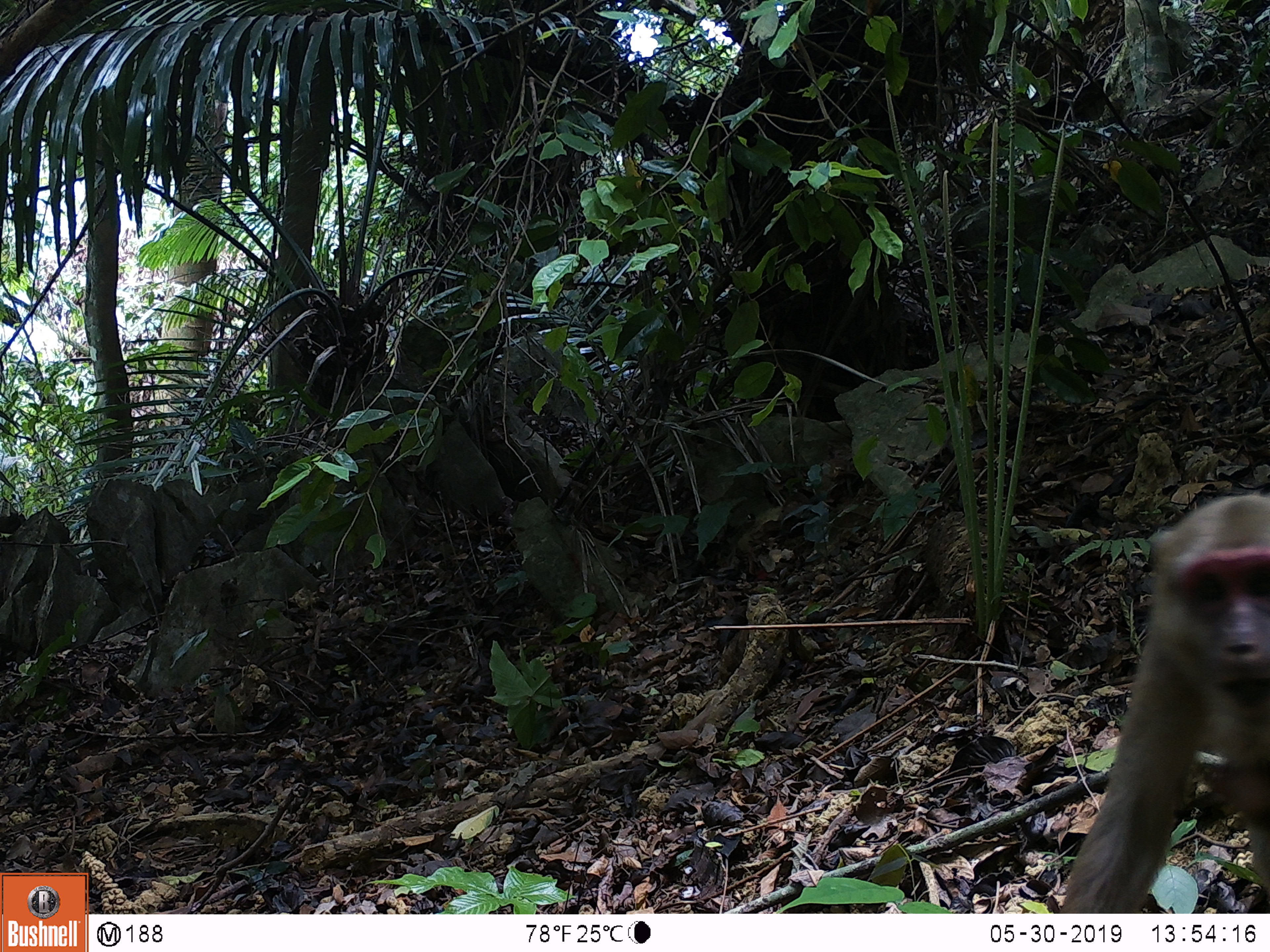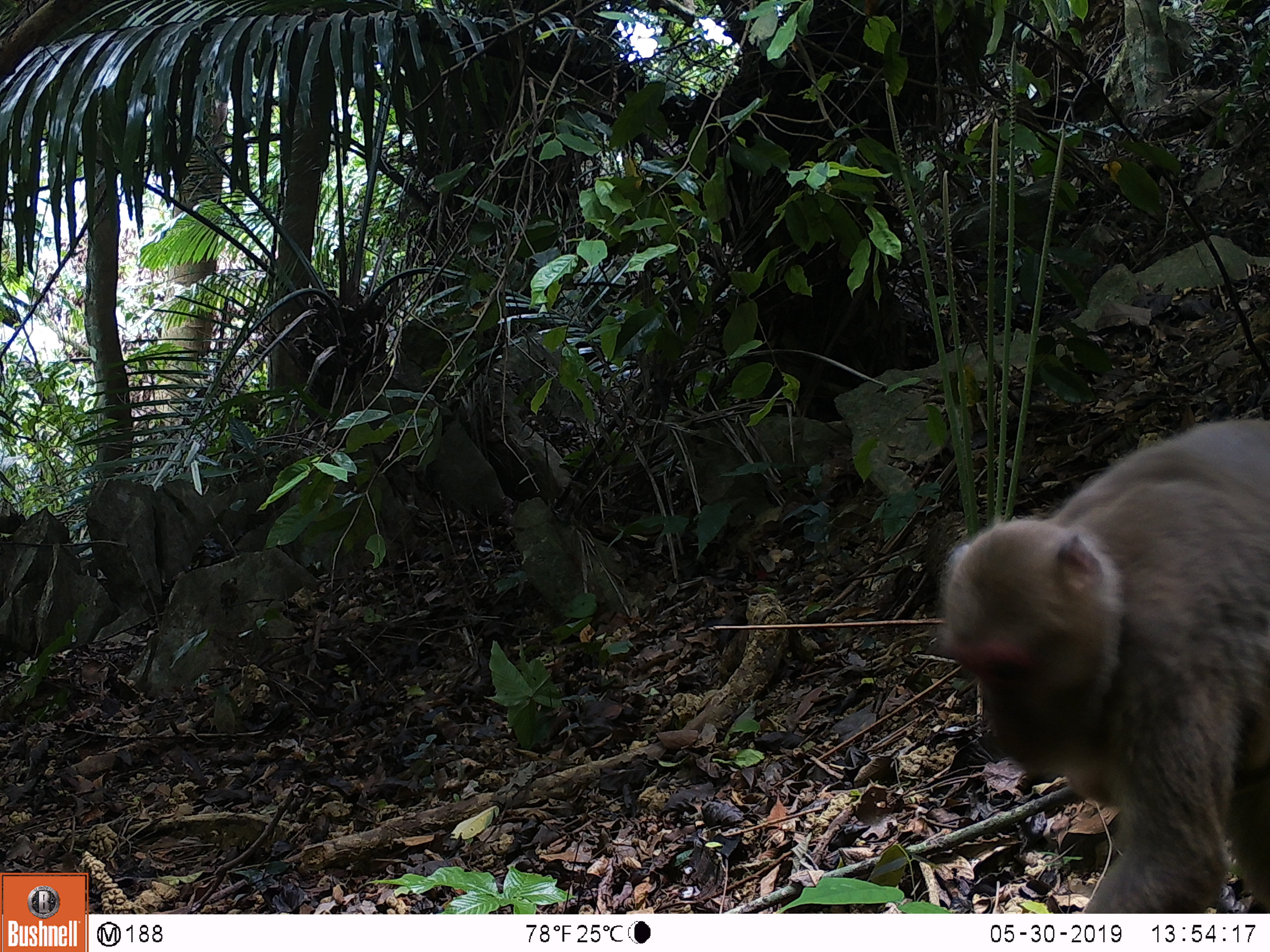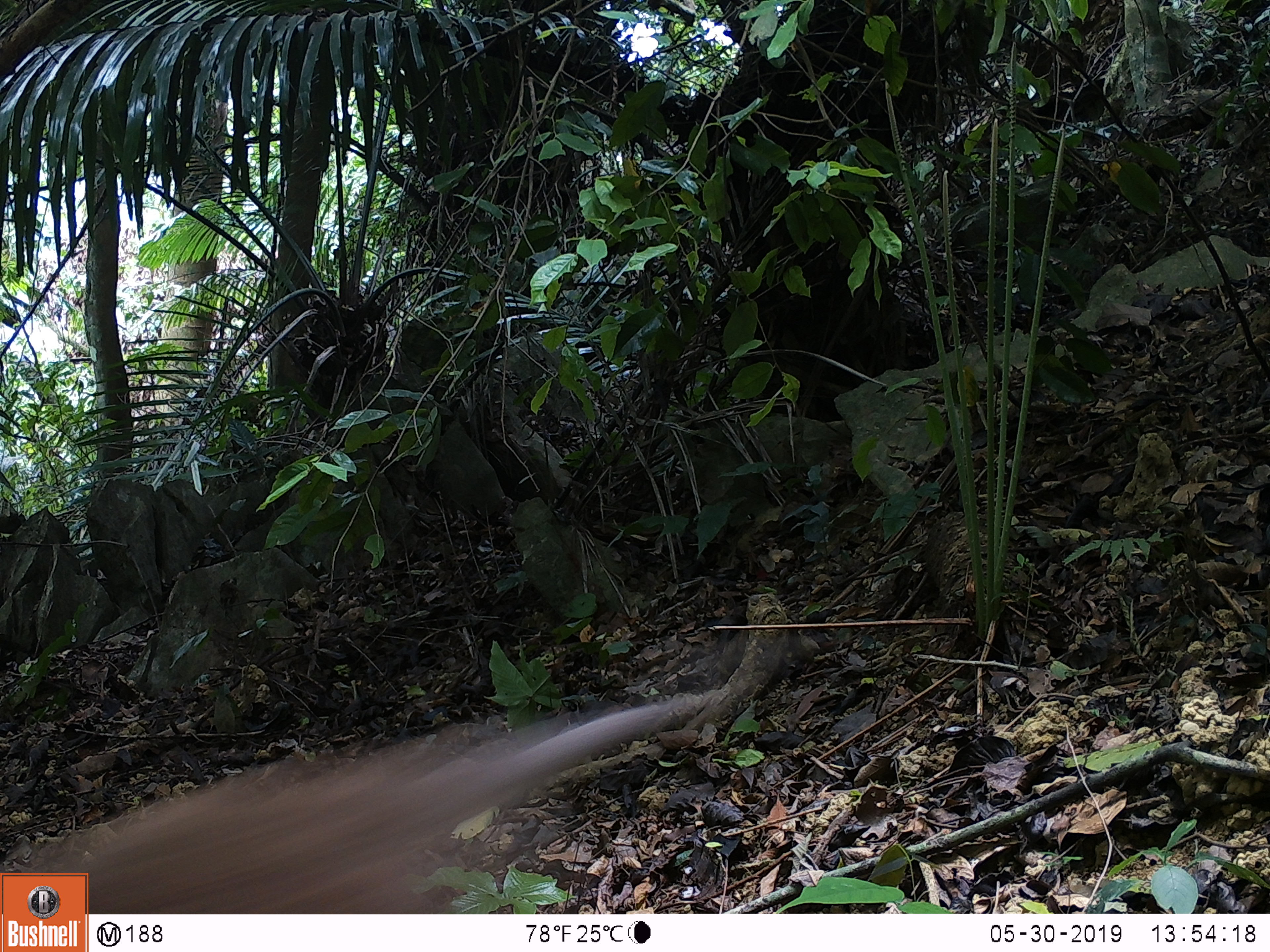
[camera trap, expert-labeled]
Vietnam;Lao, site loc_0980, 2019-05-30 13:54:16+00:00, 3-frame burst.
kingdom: Animalia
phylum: Chordata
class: Mammalia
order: Primates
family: Cercopithecidae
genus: Macaca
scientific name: Macaca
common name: macaque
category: macaque not stump tailed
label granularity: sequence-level